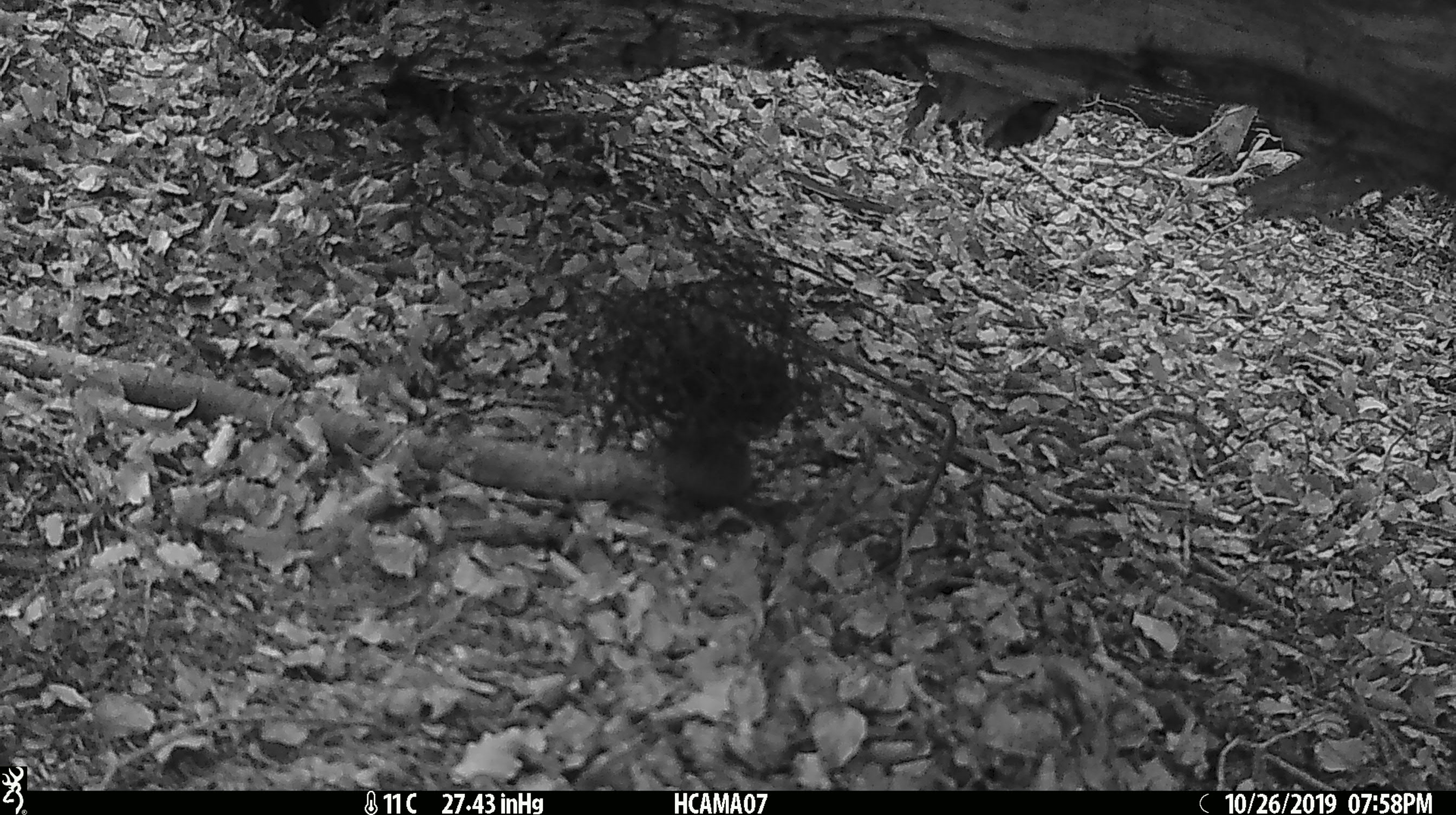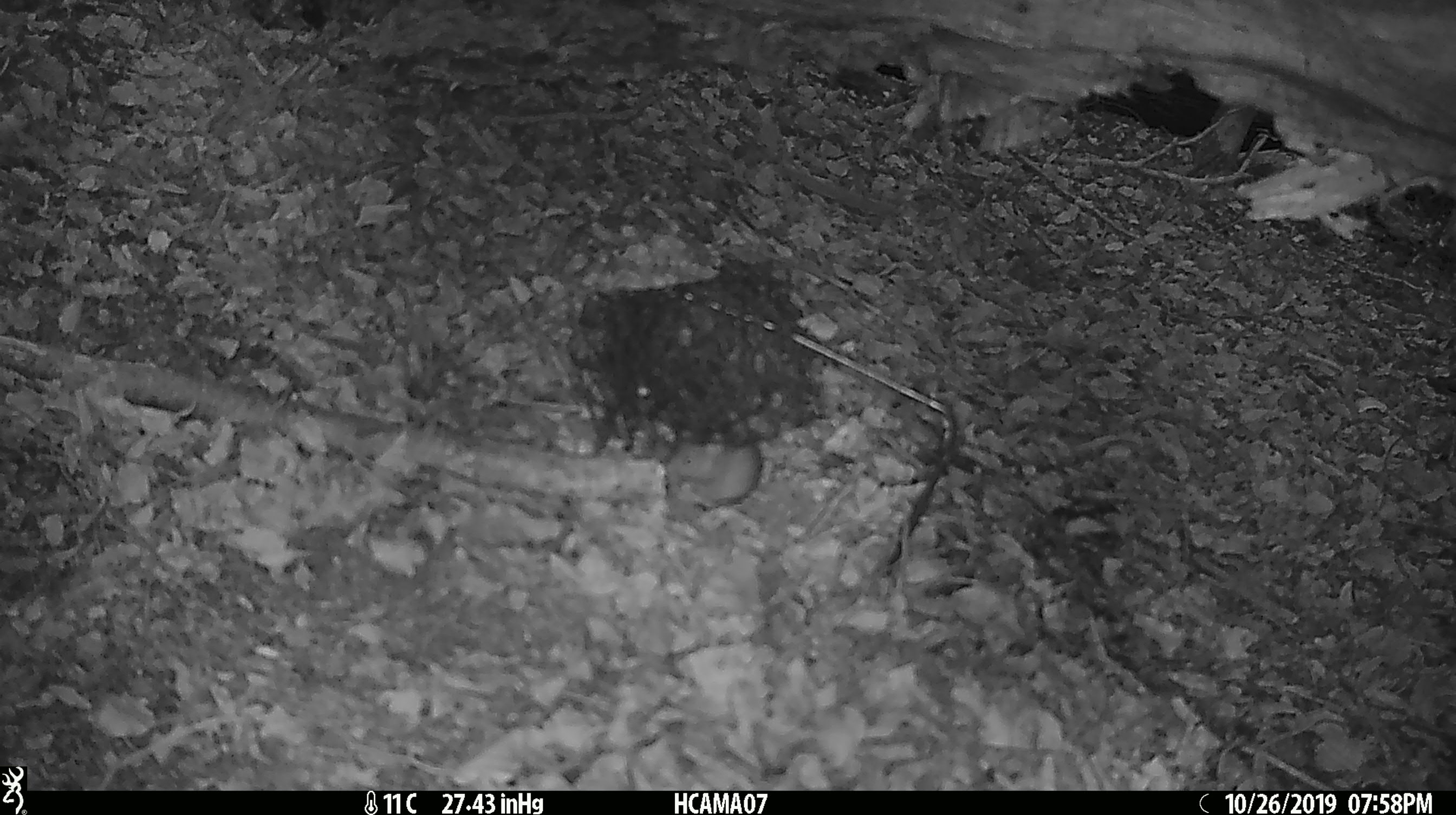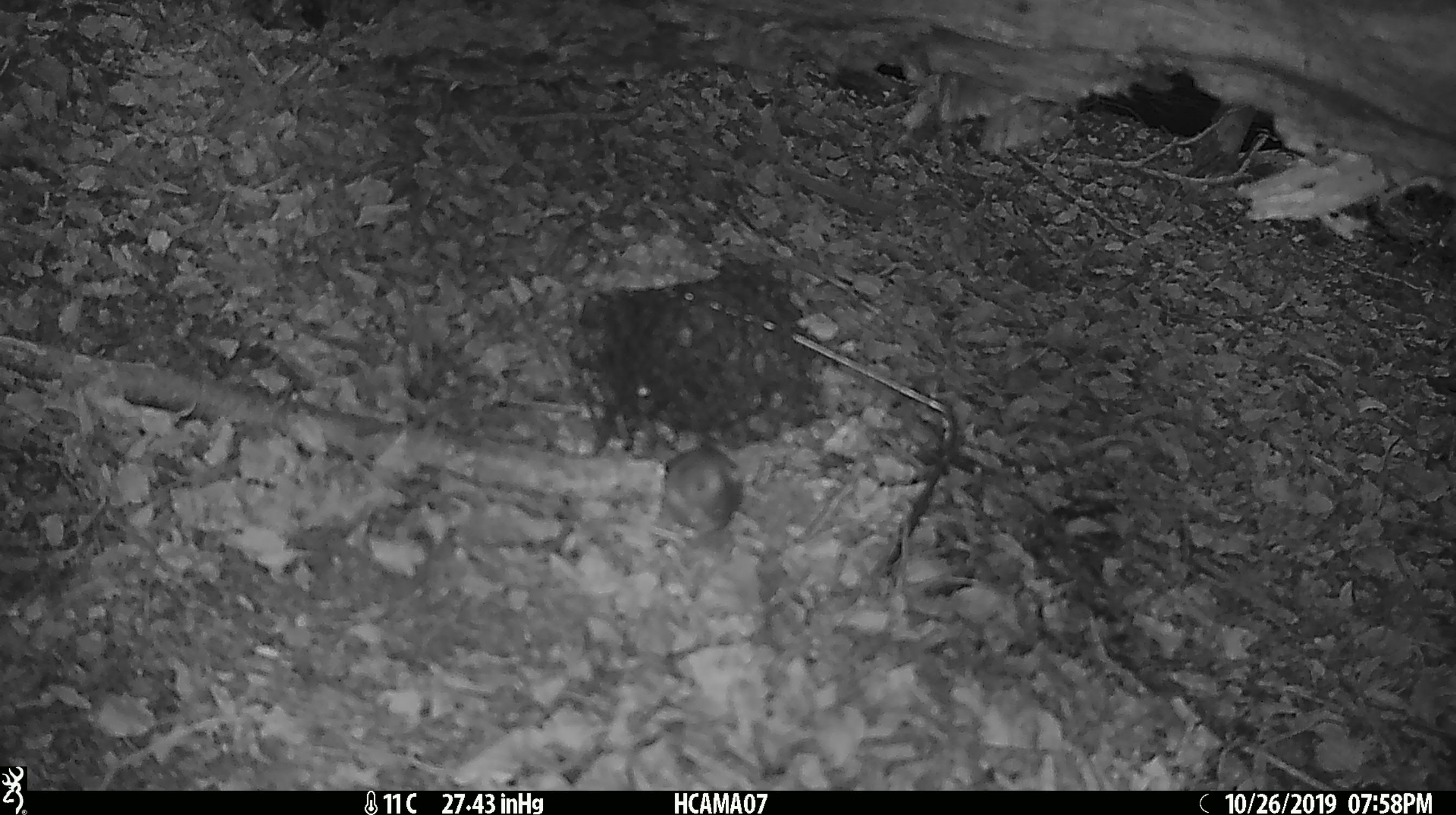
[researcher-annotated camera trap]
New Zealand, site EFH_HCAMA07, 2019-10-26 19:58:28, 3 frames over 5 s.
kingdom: Animalia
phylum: Chordata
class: Mammalia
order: Rodentia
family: Muridae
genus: Mus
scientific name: Mus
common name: mouse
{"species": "mouse (Mus)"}